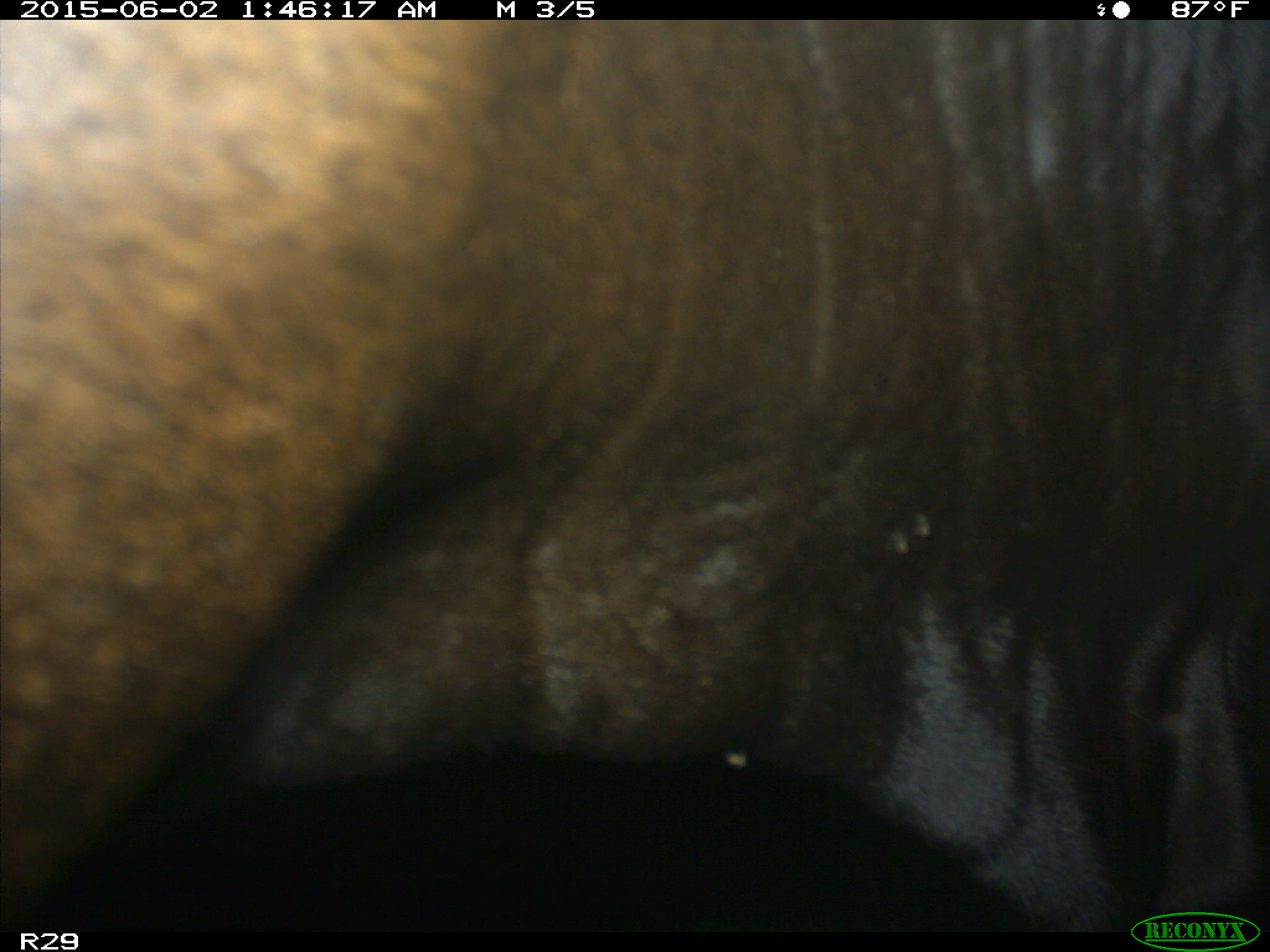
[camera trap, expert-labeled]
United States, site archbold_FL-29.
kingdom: Animalia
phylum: Chordata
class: Mammalia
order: Artiodactyla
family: Bovidae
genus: Bos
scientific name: Bos taurus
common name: domestic cow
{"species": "Bos taurus (domestic cow)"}